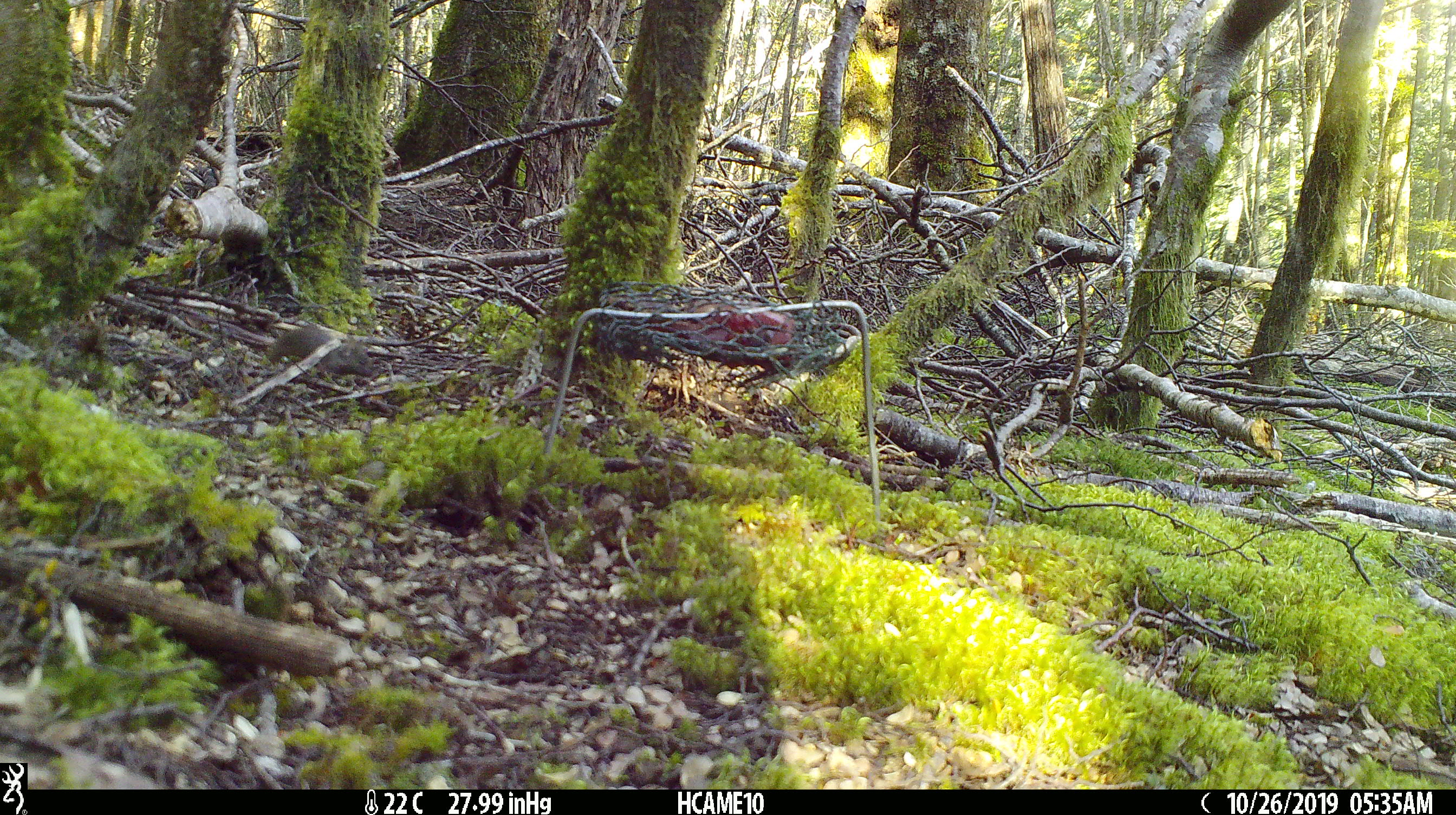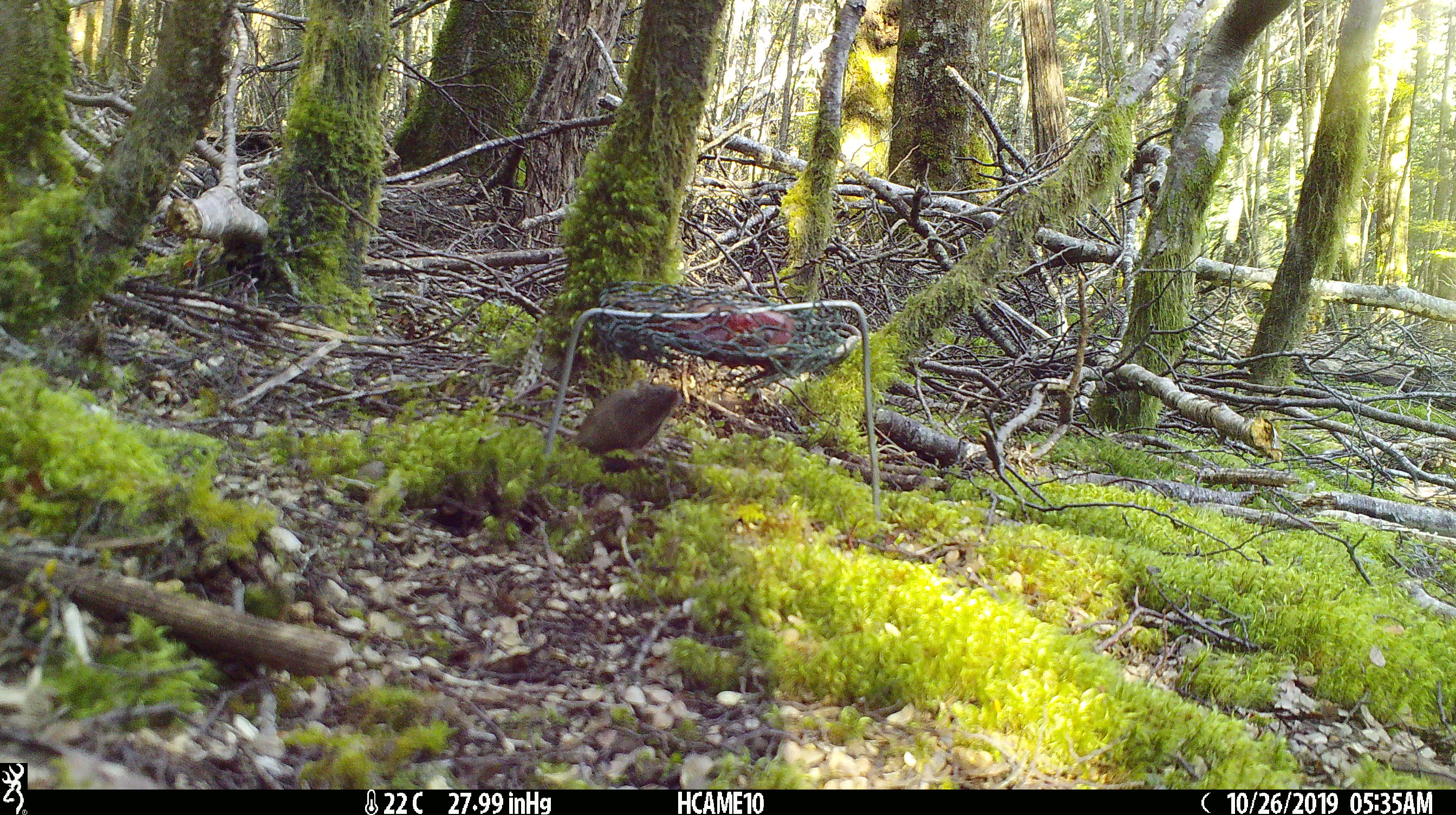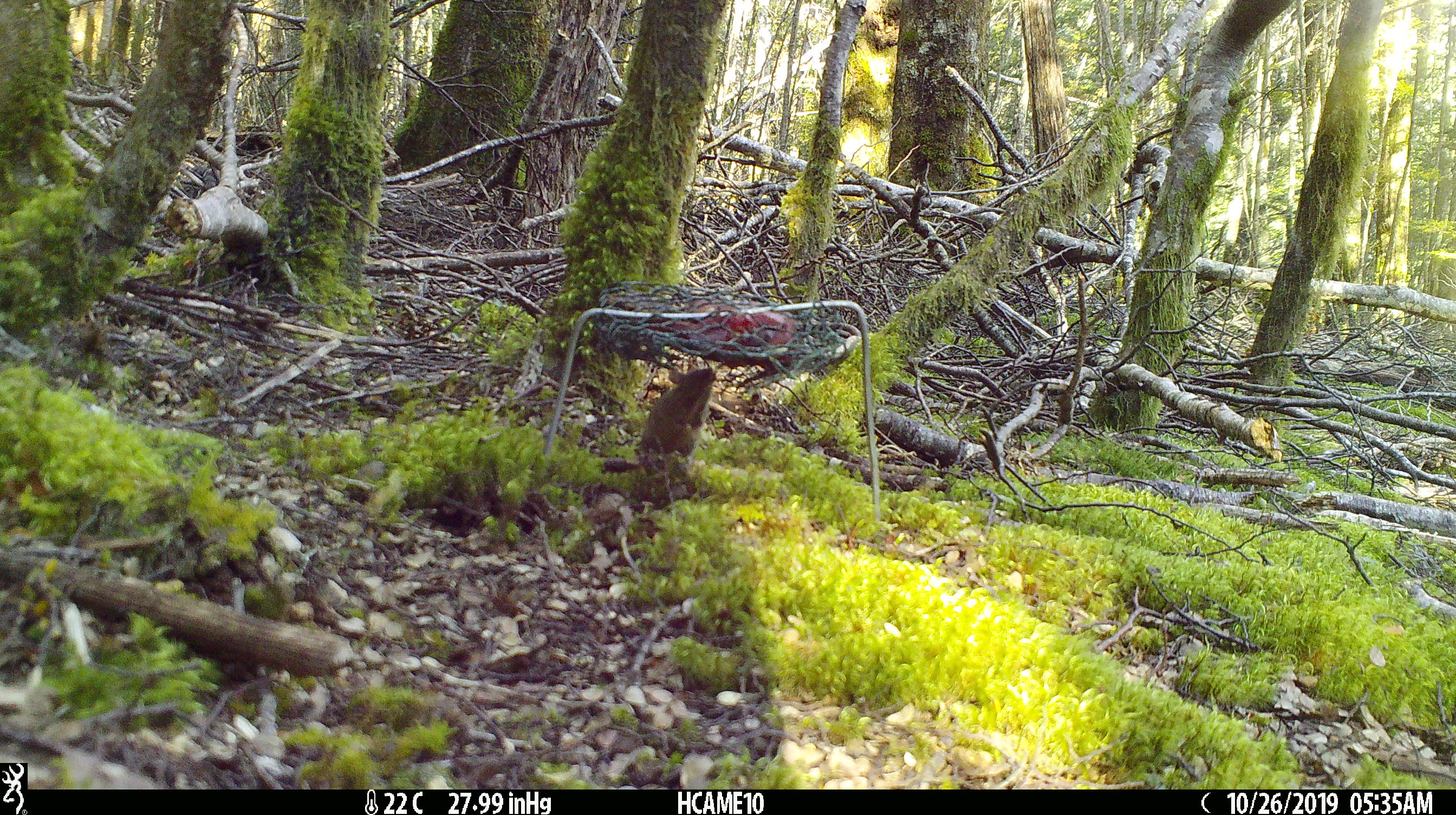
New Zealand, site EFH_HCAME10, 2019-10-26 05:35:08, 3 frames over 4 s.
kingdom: Animalia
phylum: Chordata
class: Mammalia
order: Rodentia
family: Muridae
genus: Mus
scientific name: Mus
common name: mouse